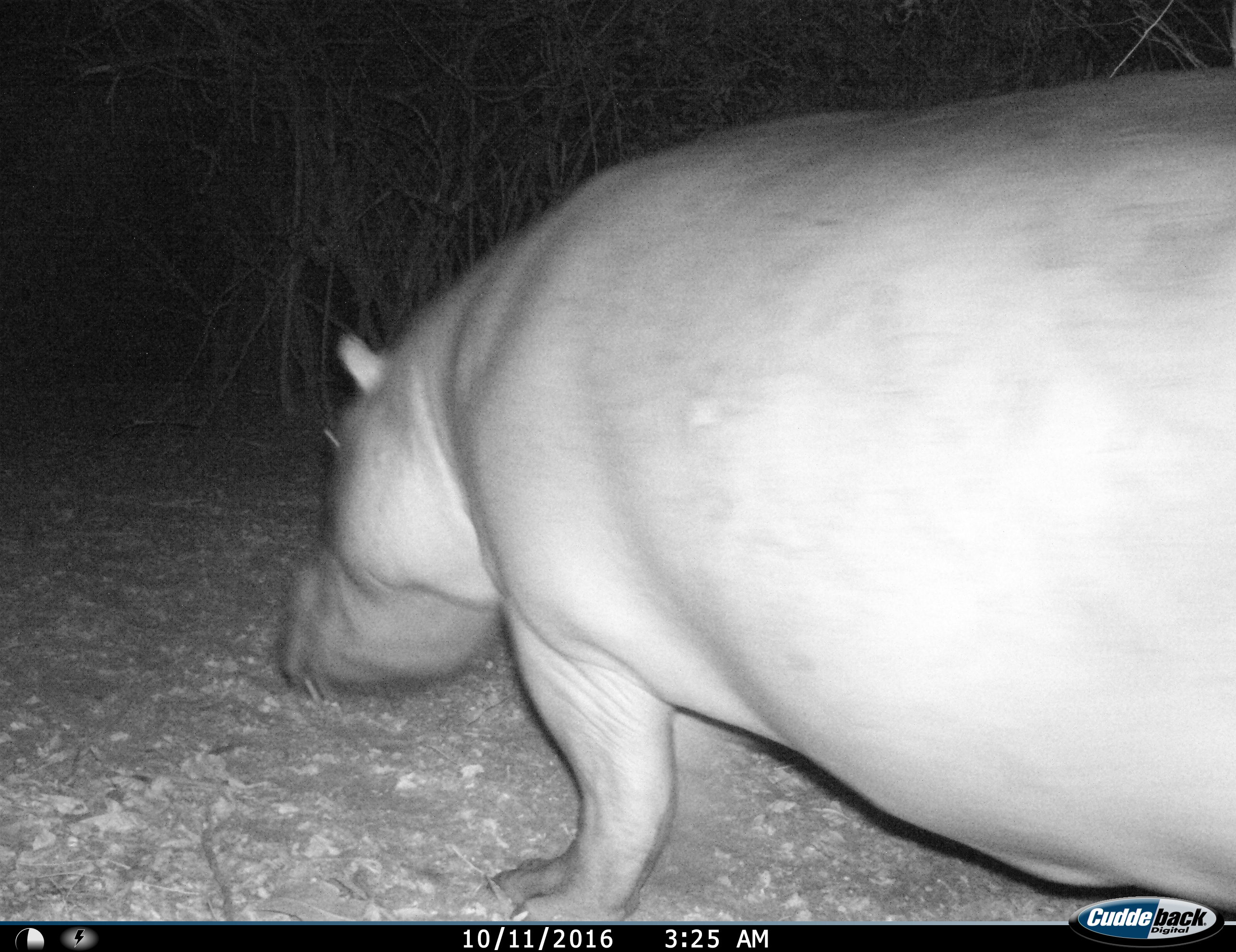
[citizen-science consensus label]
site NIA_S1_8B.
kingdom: Animalia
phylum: Chordata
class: Mammalia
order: Artiodactyla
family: Hippopotamidae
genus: Hippopotamus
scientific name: Hippopotamus amphibius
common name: hippopotamus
Hippopotamus (Hippopotamus amphibius), count 1. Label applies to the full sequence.